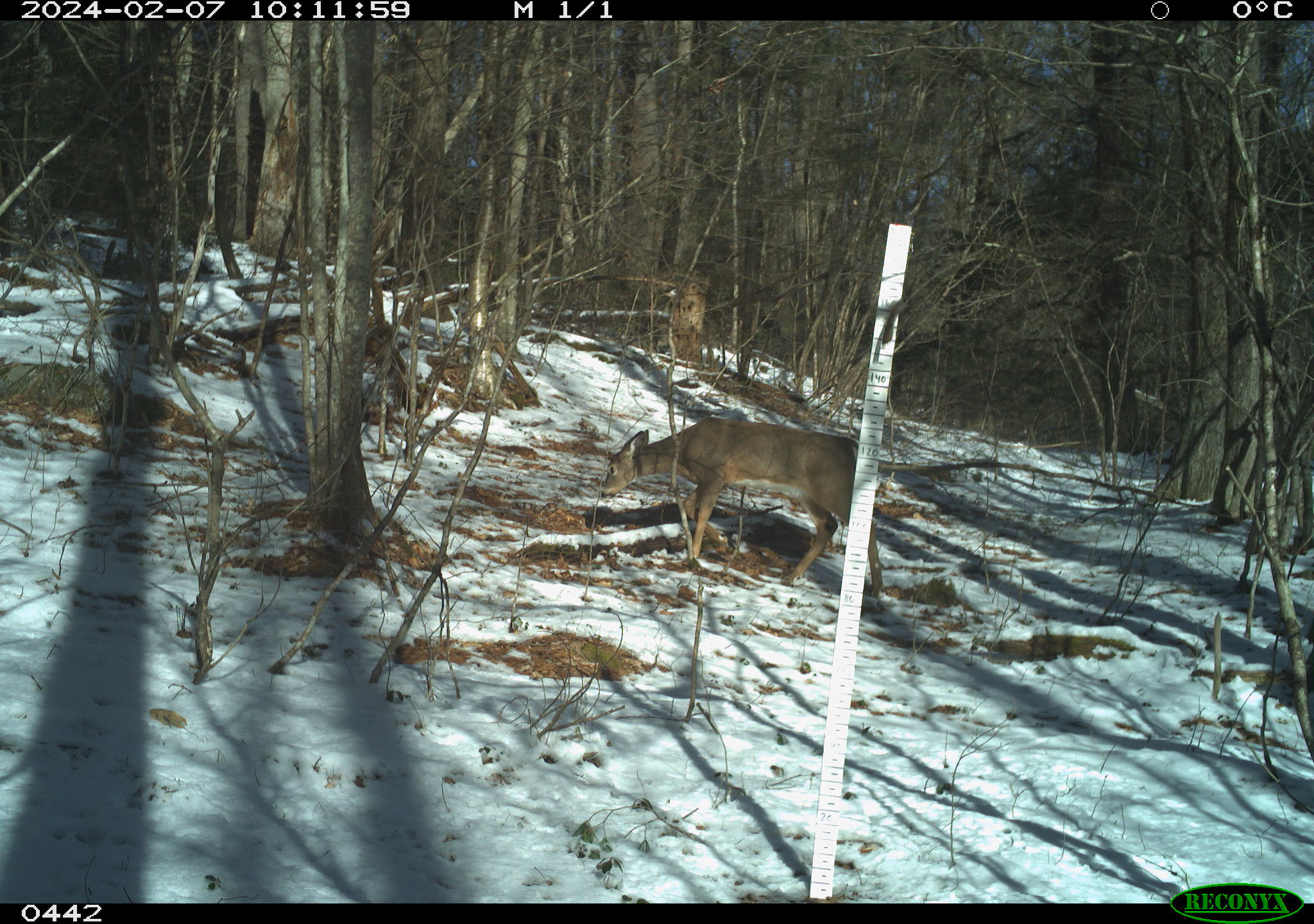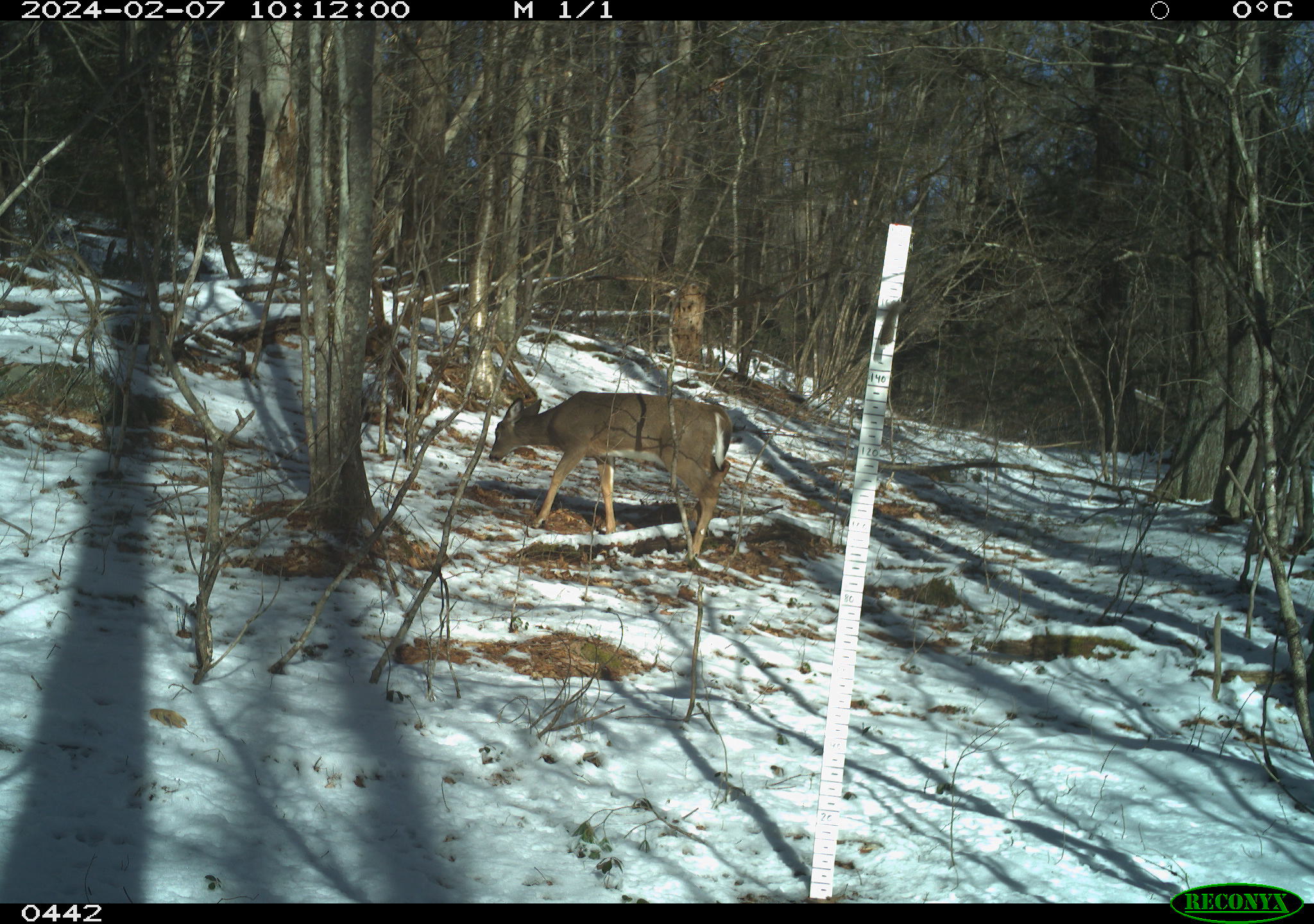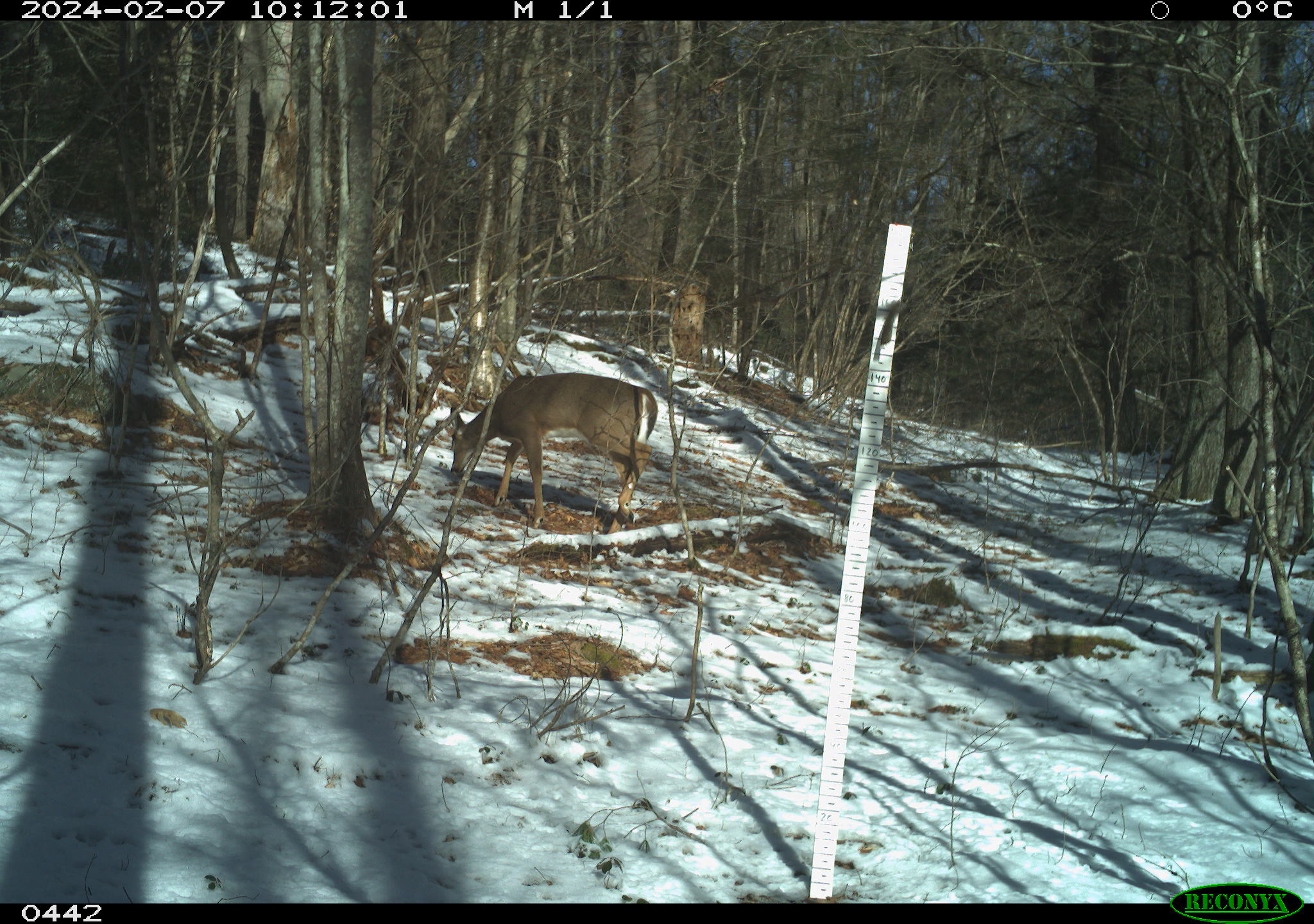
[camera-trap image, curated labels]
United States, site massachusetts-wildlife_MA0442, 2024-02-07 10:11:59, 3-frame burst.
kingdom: Animalia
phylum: Chordata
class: Mammalia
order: Artiodactyla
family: Cervidae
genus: Odocoileus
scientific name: Odocoileus virginianus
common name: white-tailed deer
White-tailed deer (Odocoileus virginianus).